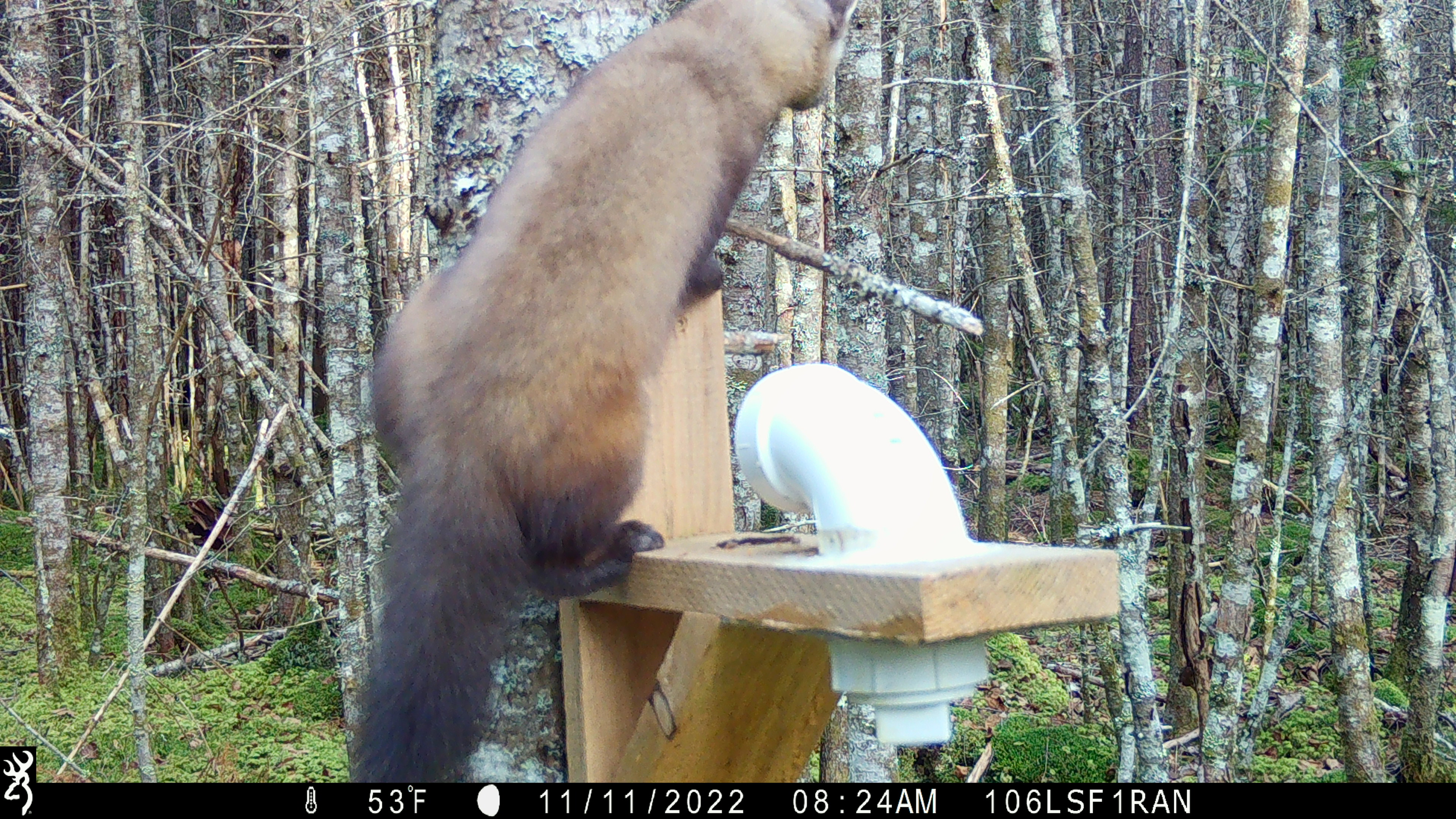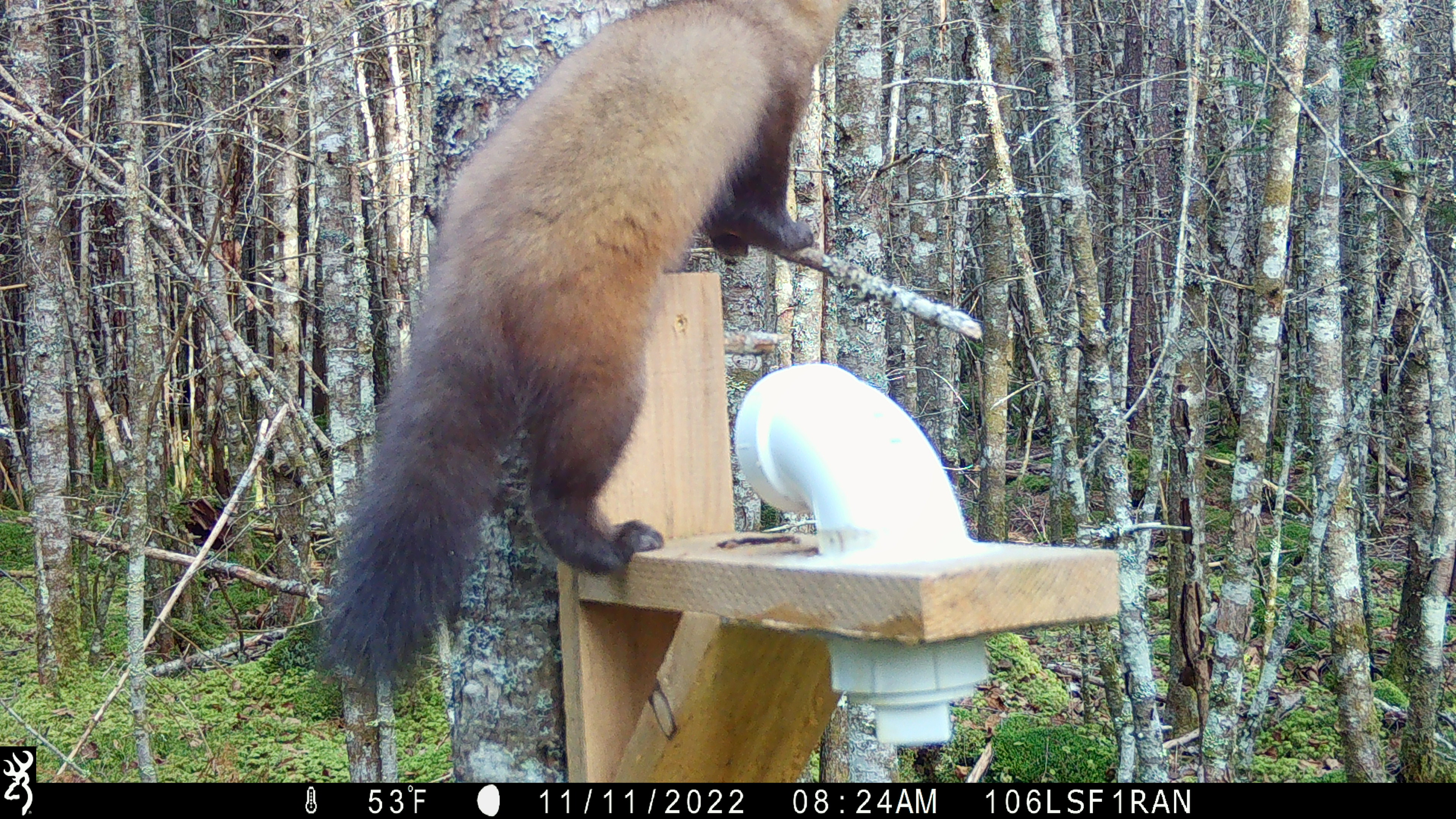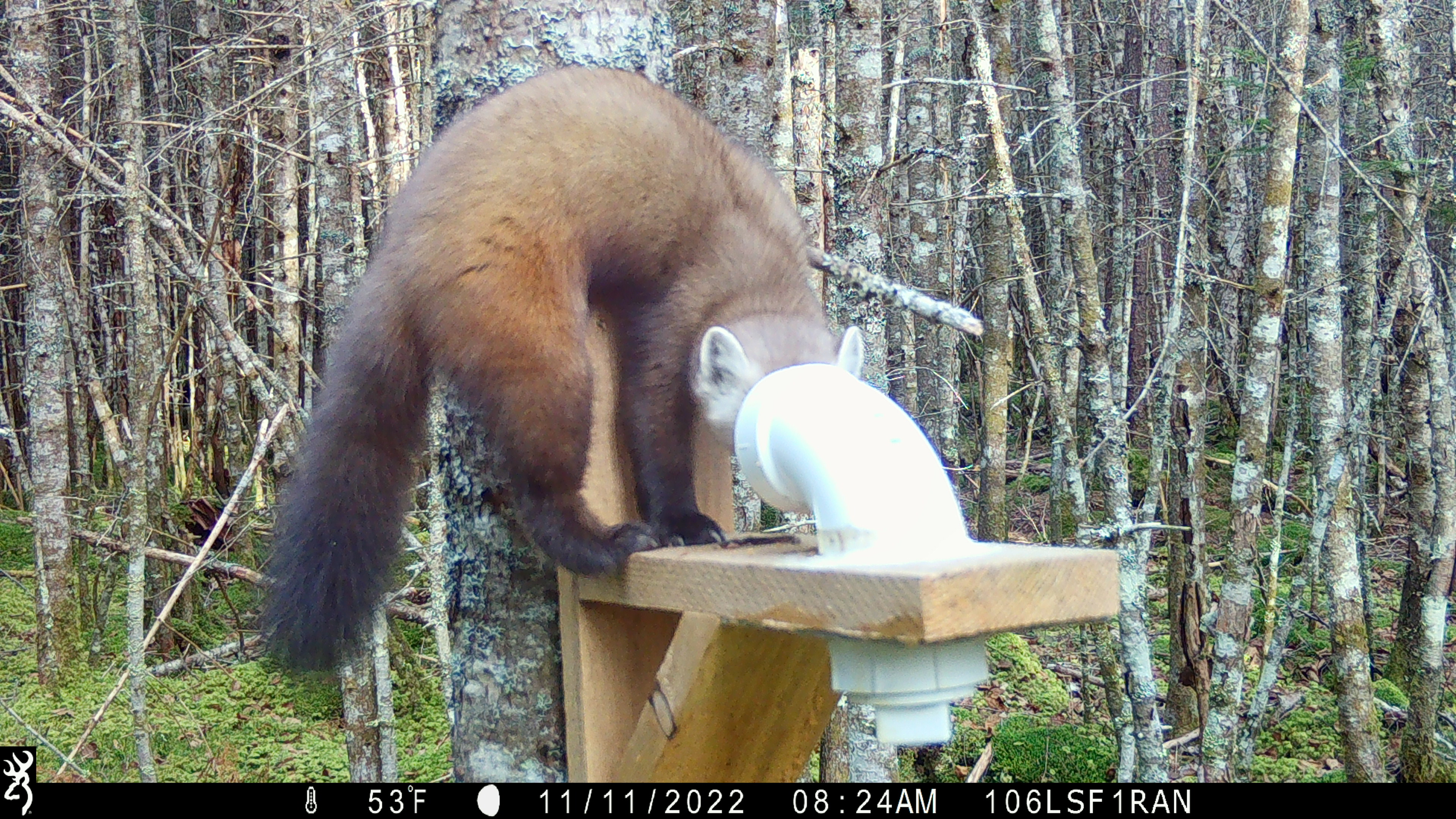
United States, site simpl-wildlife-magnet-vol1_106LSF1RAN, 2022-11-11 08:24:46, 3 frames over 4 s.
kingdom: Animalia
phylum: Chordata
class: Mammalia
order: Carnivora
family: Mustelidae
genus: Martes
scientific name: Martes americana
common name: american marten